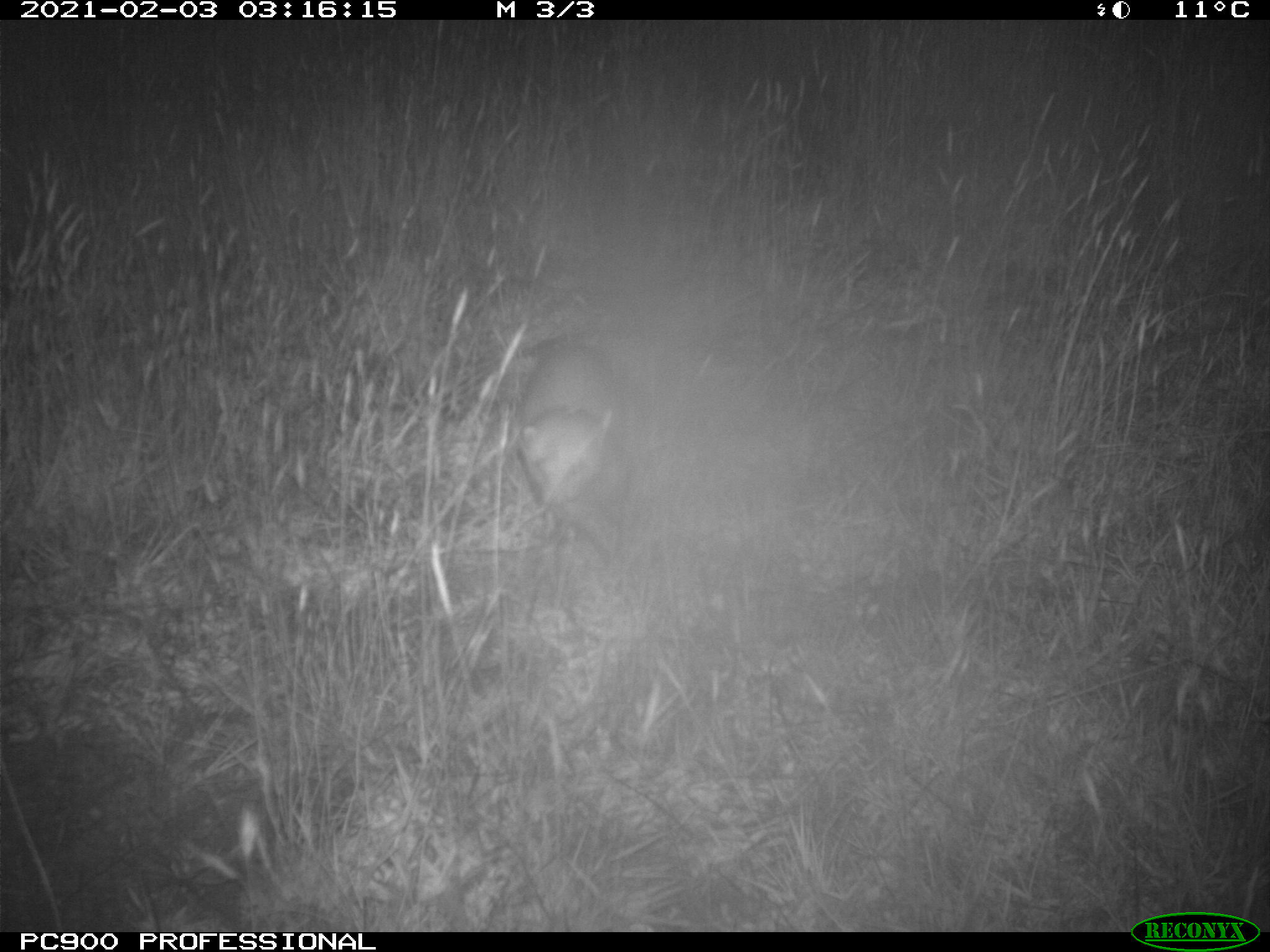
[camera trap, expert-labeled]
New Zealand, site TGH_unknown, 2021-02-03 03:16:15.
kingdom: Animalia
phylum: Chordata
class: Mammalia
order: Carnivora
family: Mustelidae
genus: Mustela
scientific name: Mustela furo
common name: ferret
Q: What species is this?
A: Ferret (Mustela furo).